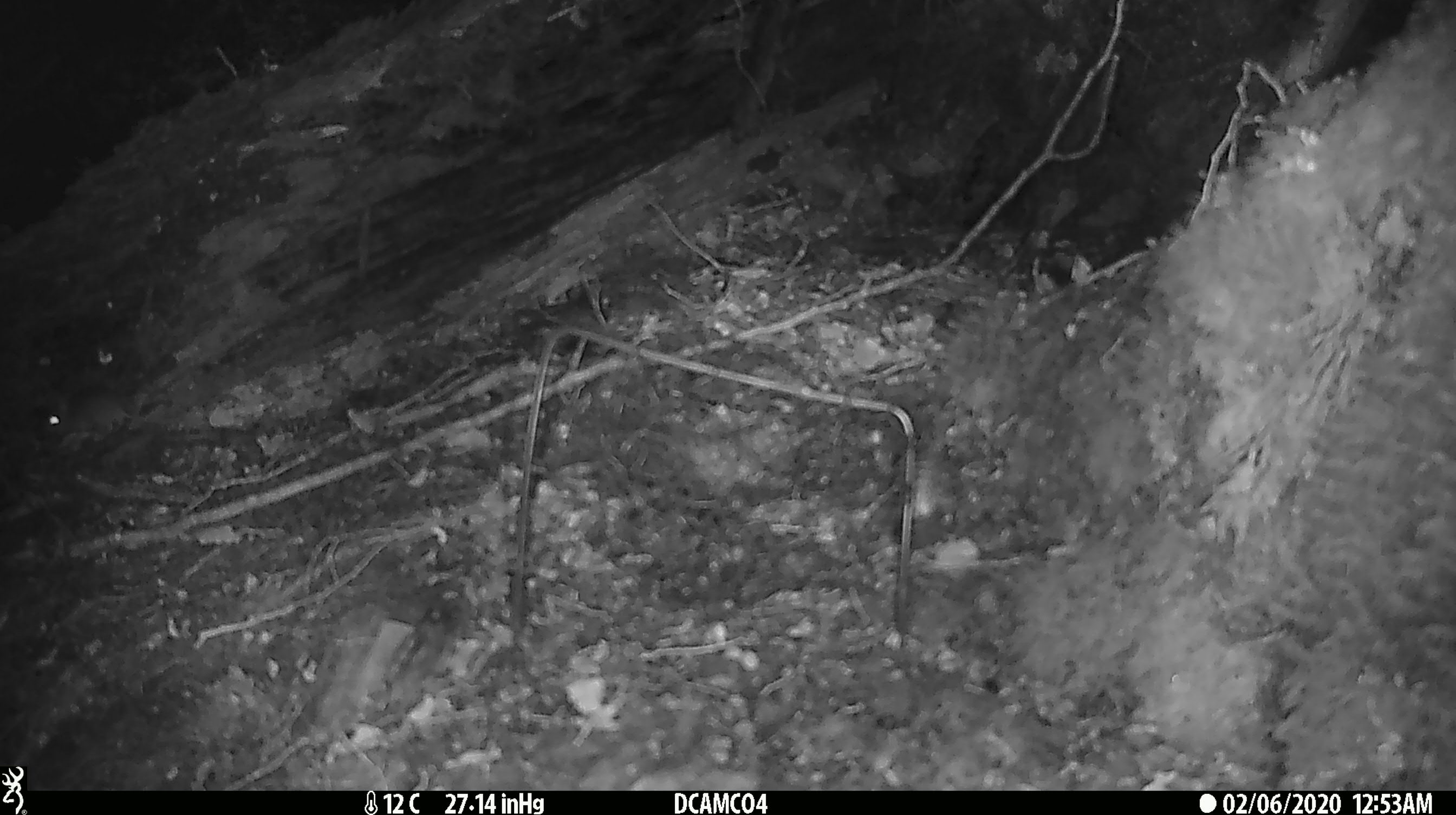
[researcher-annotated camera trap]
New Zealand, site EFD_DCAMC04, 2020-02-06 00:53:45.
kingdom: Animalia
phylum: Chordata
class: Mammalia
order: Rodentia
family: Muridae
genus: Mus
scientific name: Mus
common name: mouse